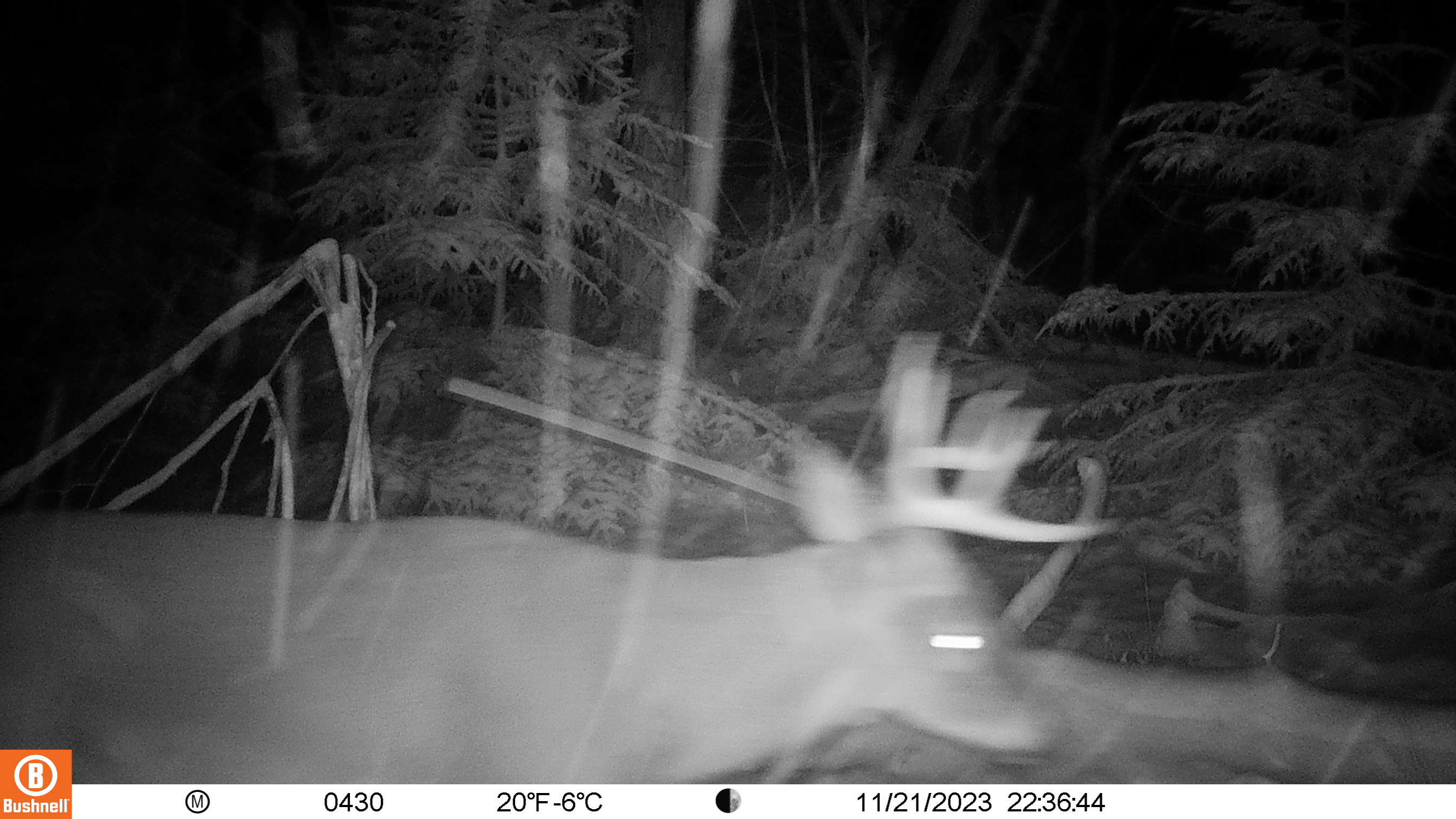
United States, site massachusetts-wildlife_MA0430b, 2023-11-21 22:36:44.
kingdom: Animalia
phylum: Chordata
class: Mammalia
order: Artiodactyla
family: Cervidae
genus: Odocoileus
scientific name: Odocoileus virginianus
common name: white-tailed deer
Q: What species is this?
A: White-tailed deer (Odocoileus virginianus).